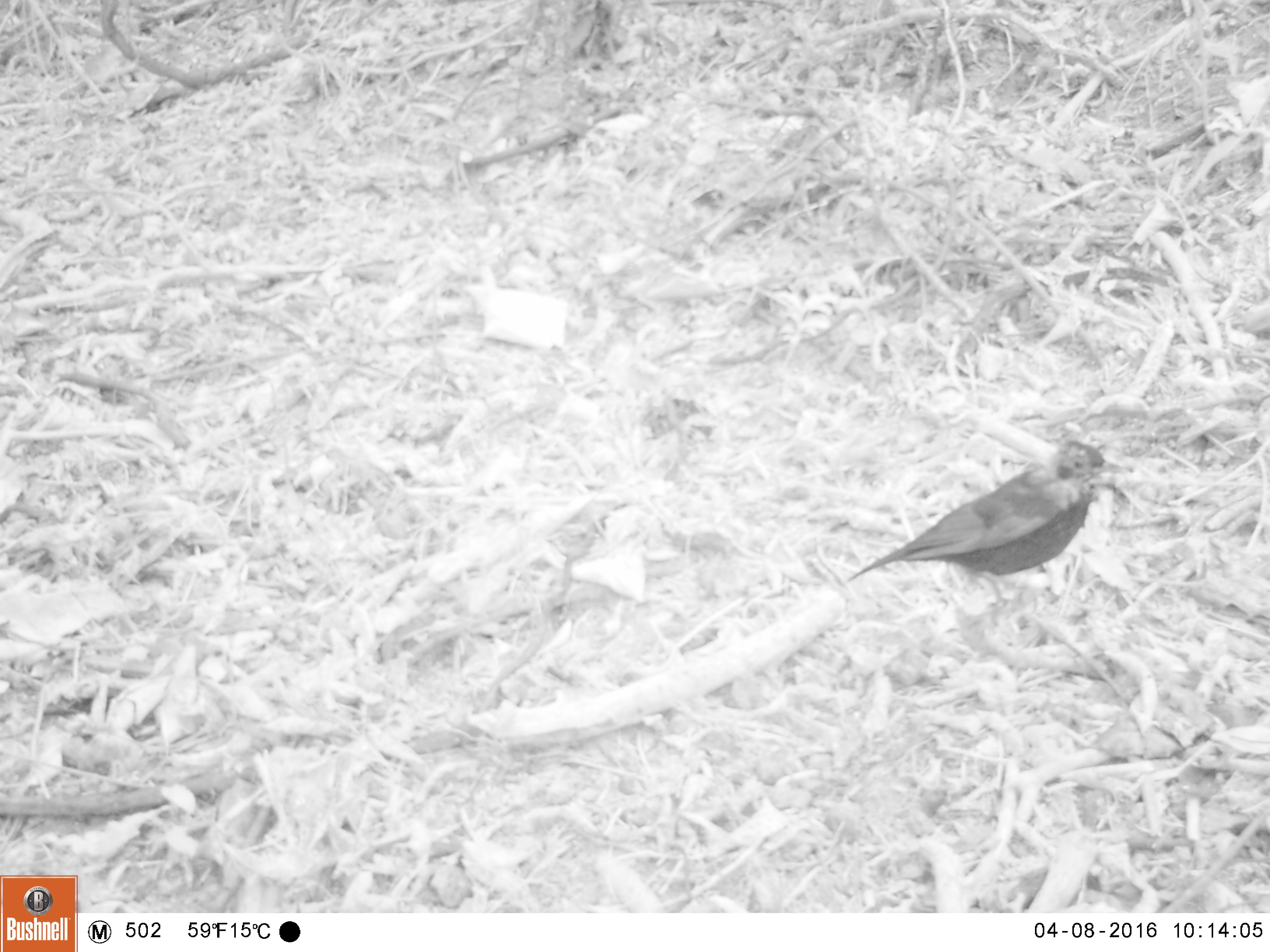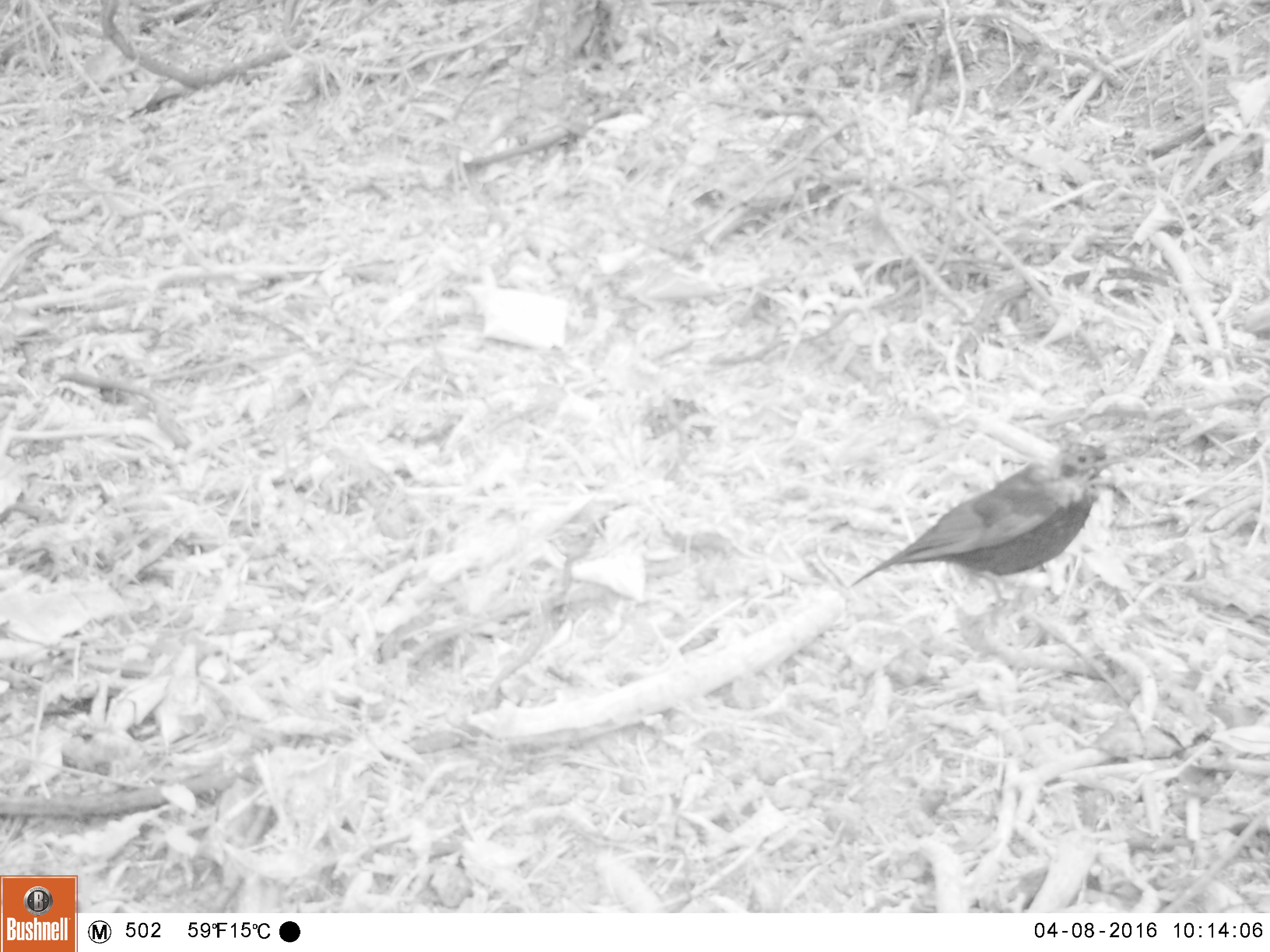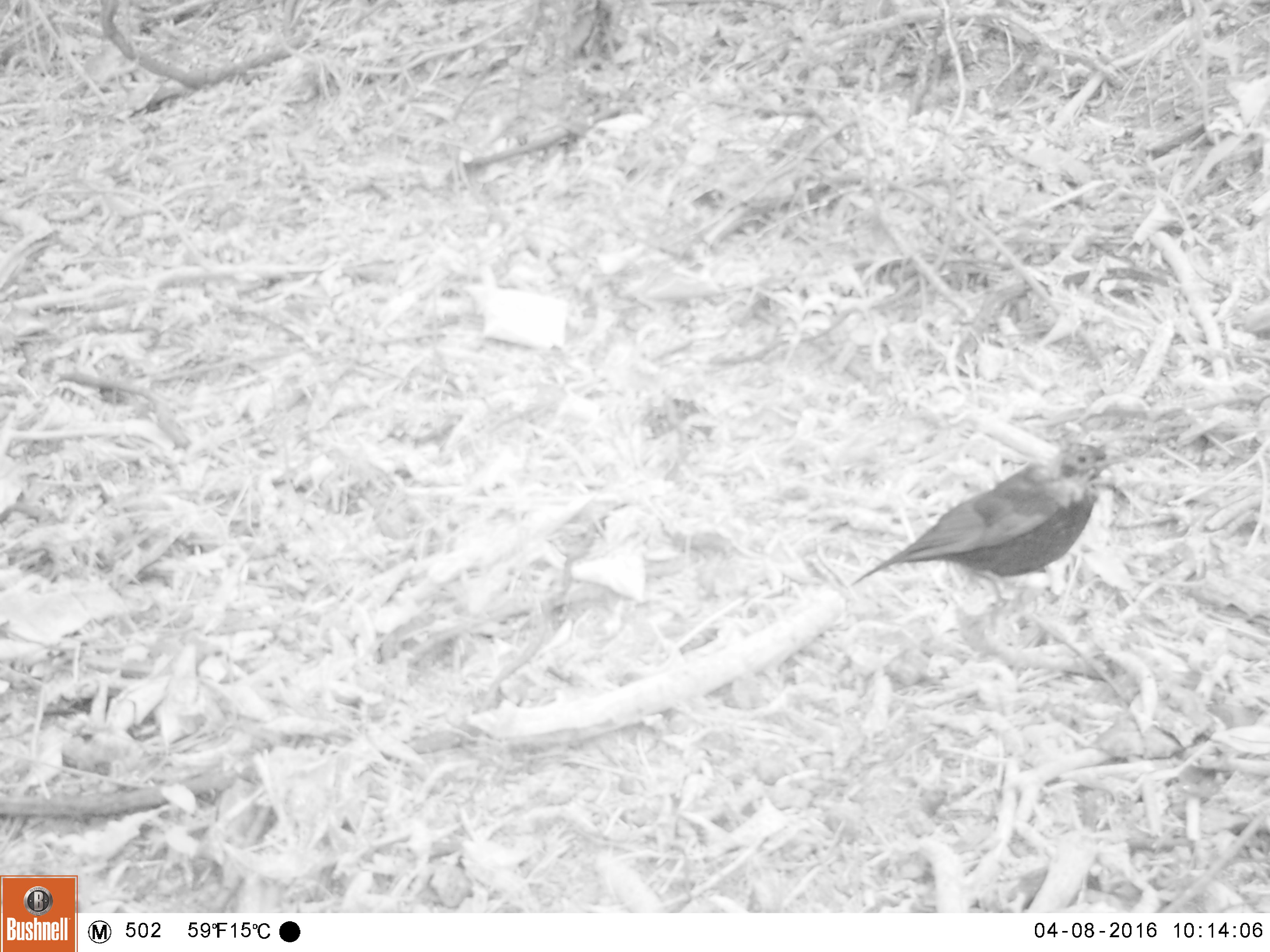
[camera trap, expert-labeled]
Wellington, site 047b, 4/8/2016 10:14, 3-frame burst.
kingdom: Animalia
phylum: Chordata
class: Aves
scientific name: Aves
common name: bird